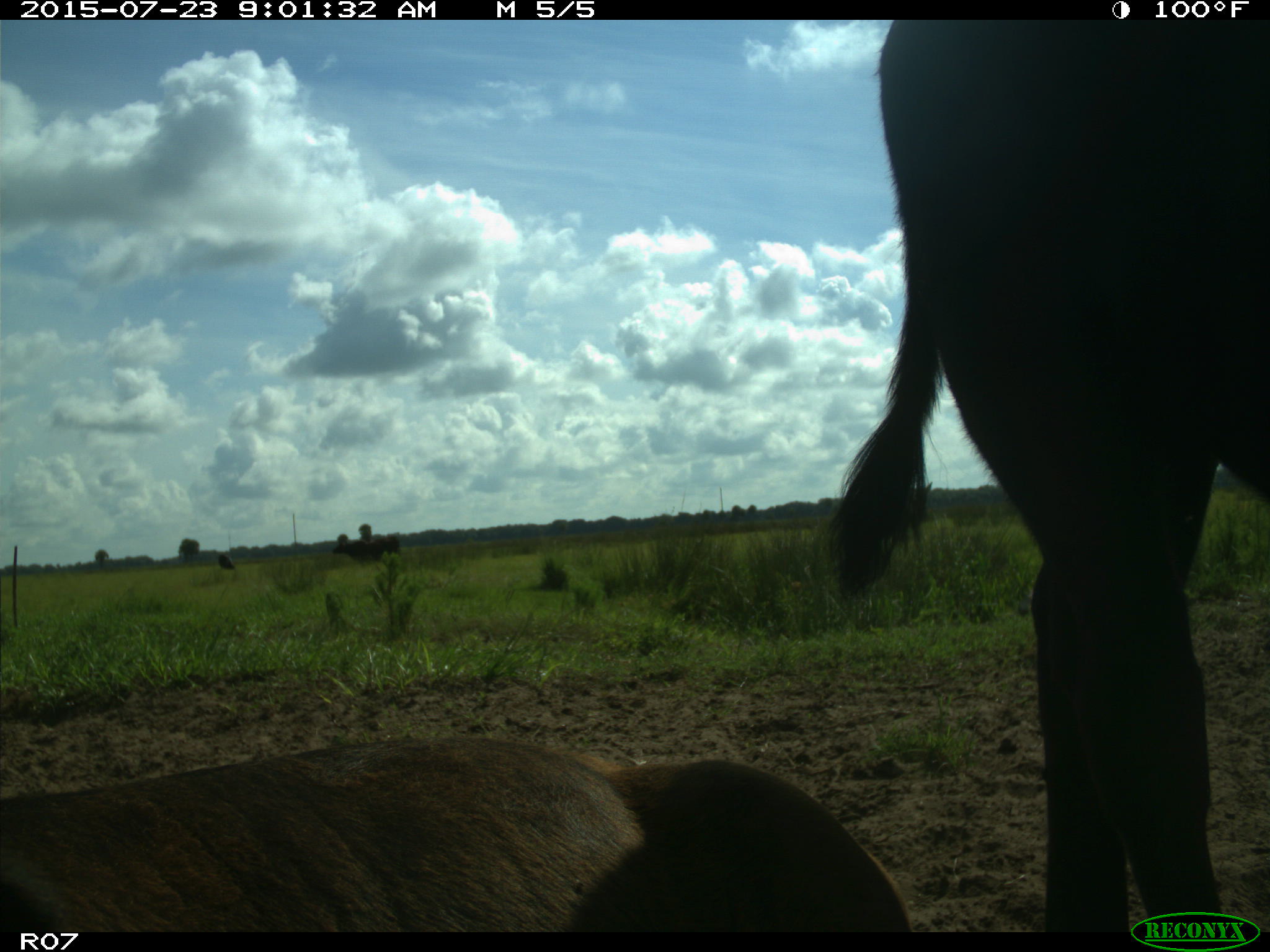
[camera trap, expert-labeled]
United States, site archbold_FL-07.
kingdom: Animalia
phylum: Chordata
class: Mammalia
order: Artiodactyla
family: Bovidae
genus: Bos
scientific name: Bos taurus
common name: domestic cow